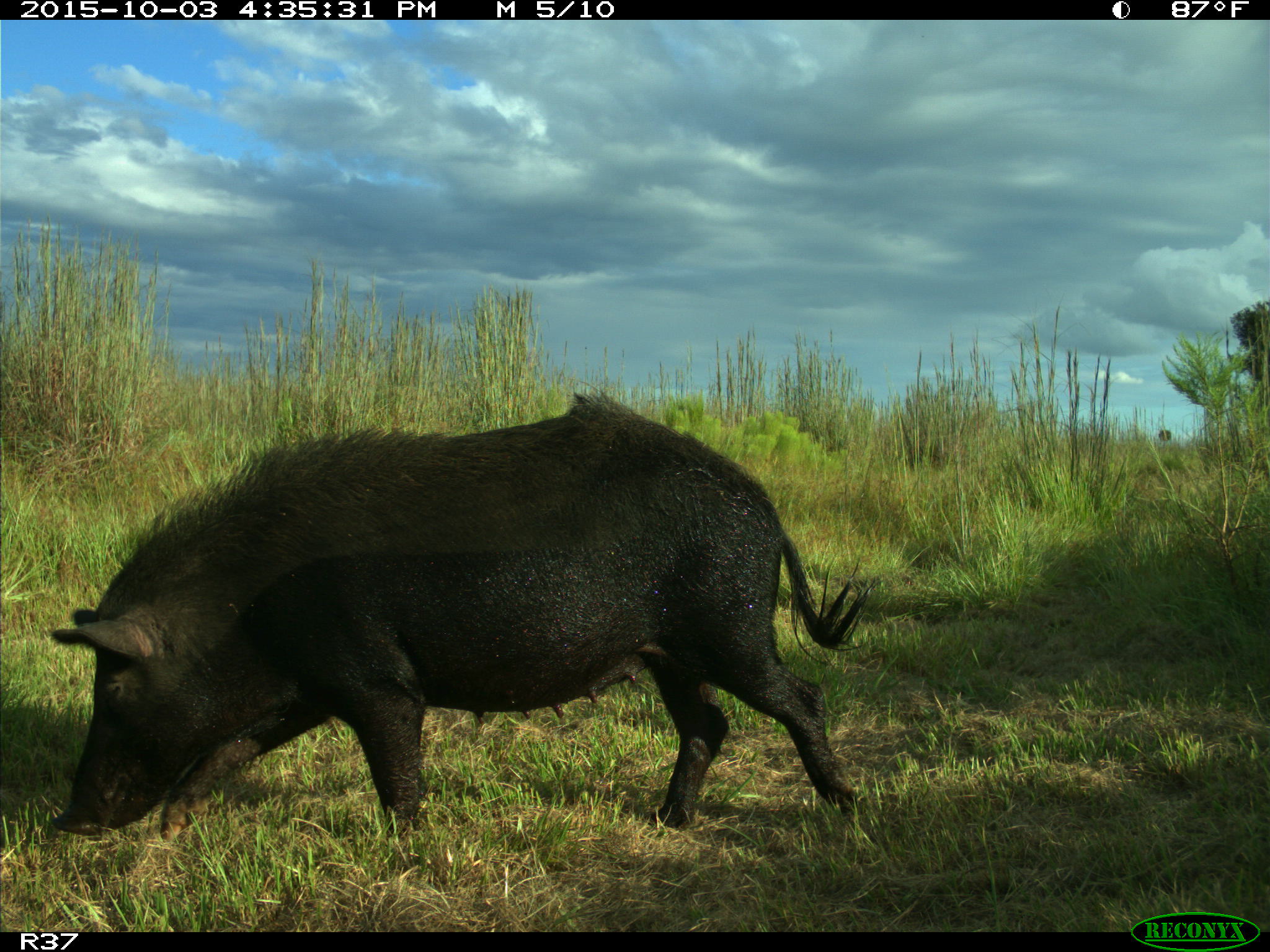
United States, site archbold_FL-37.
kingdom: Animalia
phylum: Chordata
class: Mammalia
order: Artiodactyla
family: Suidae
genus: Sus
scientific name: Sus scrofa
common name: wild boar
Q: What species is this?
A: Sus scrofa (wild boar).